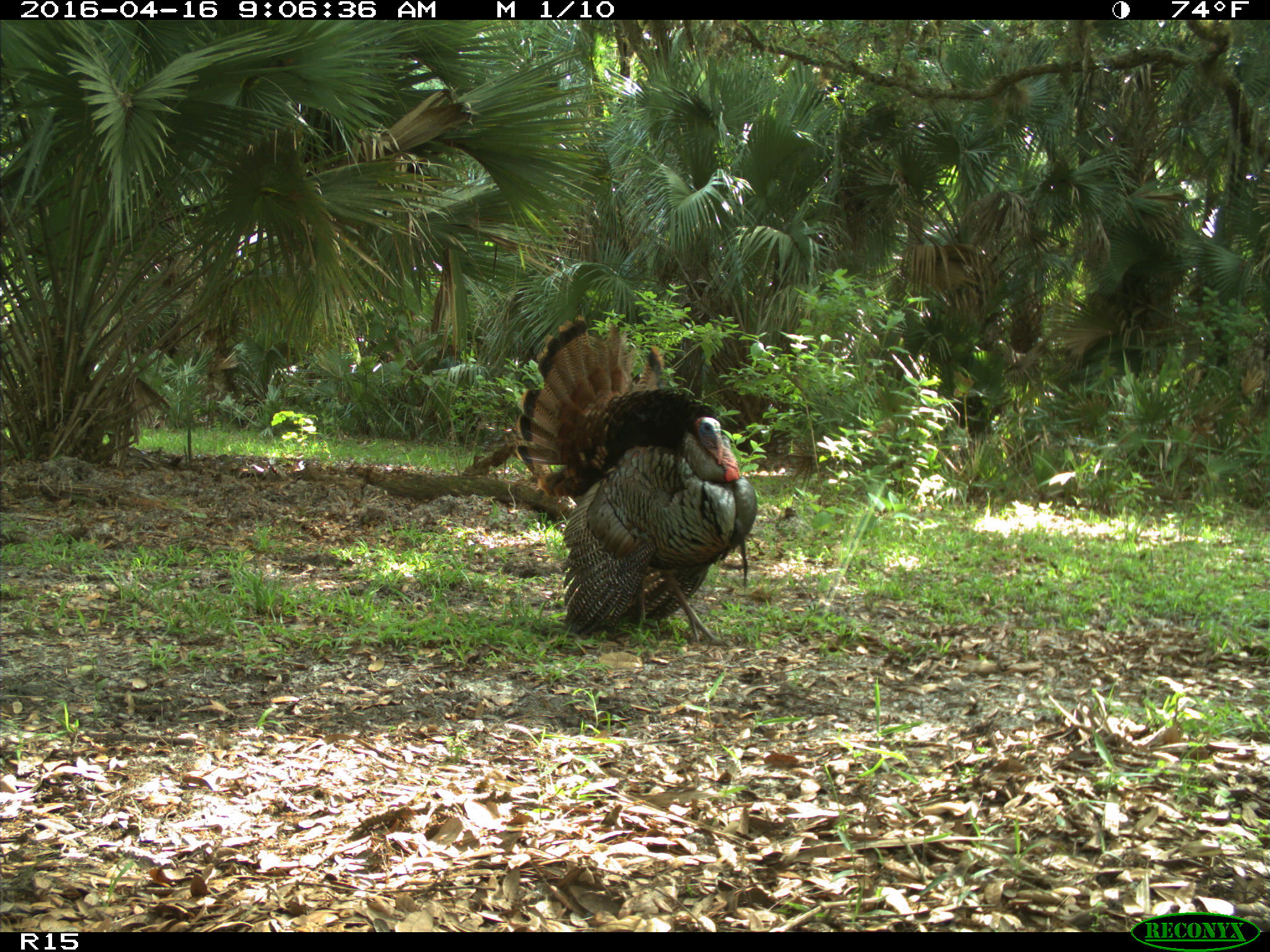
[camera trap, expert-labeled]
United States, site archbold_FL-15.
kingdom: Animalia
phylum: Chordata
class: Aves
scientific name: Aves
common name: birds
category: unidentified bird